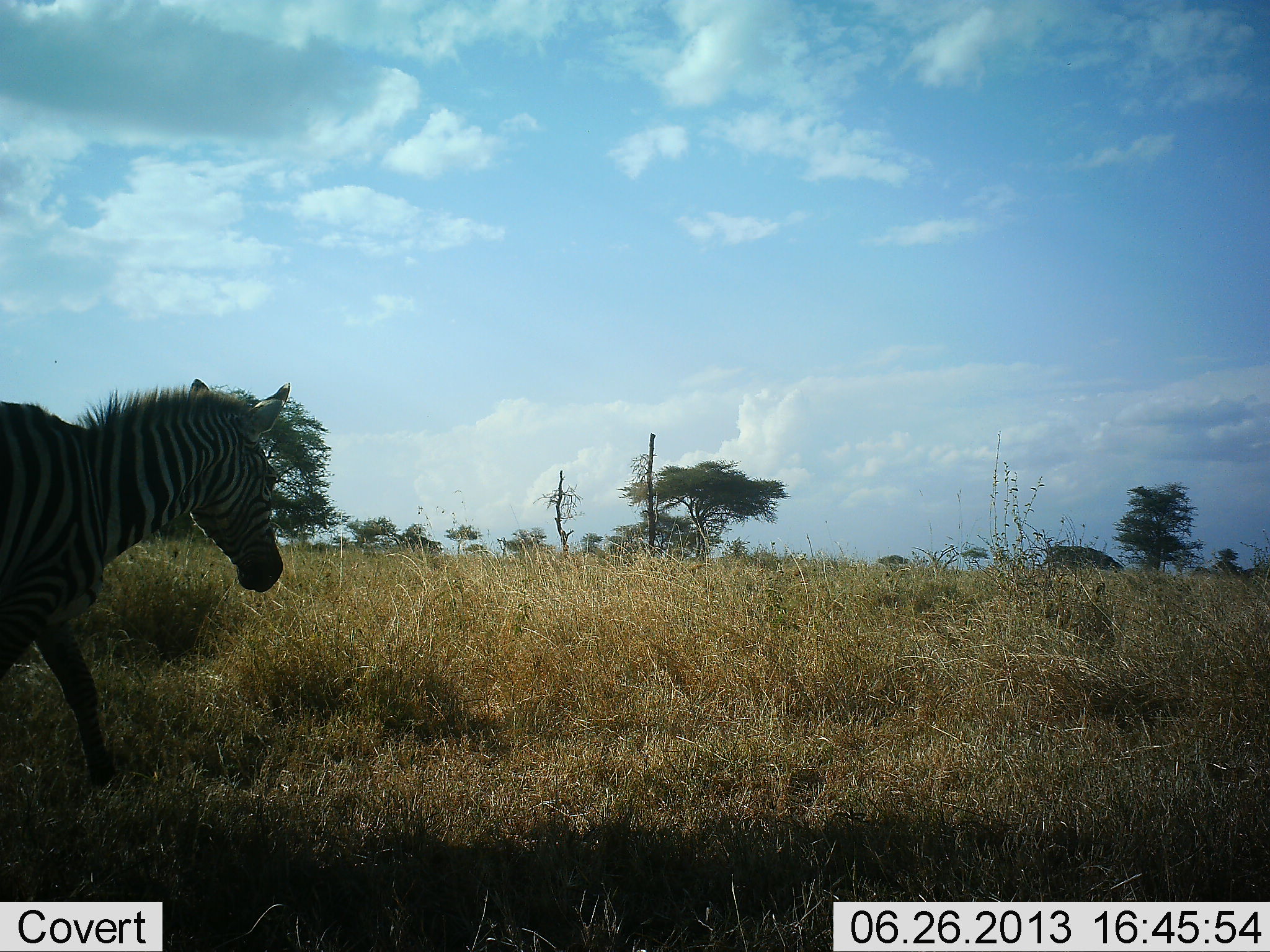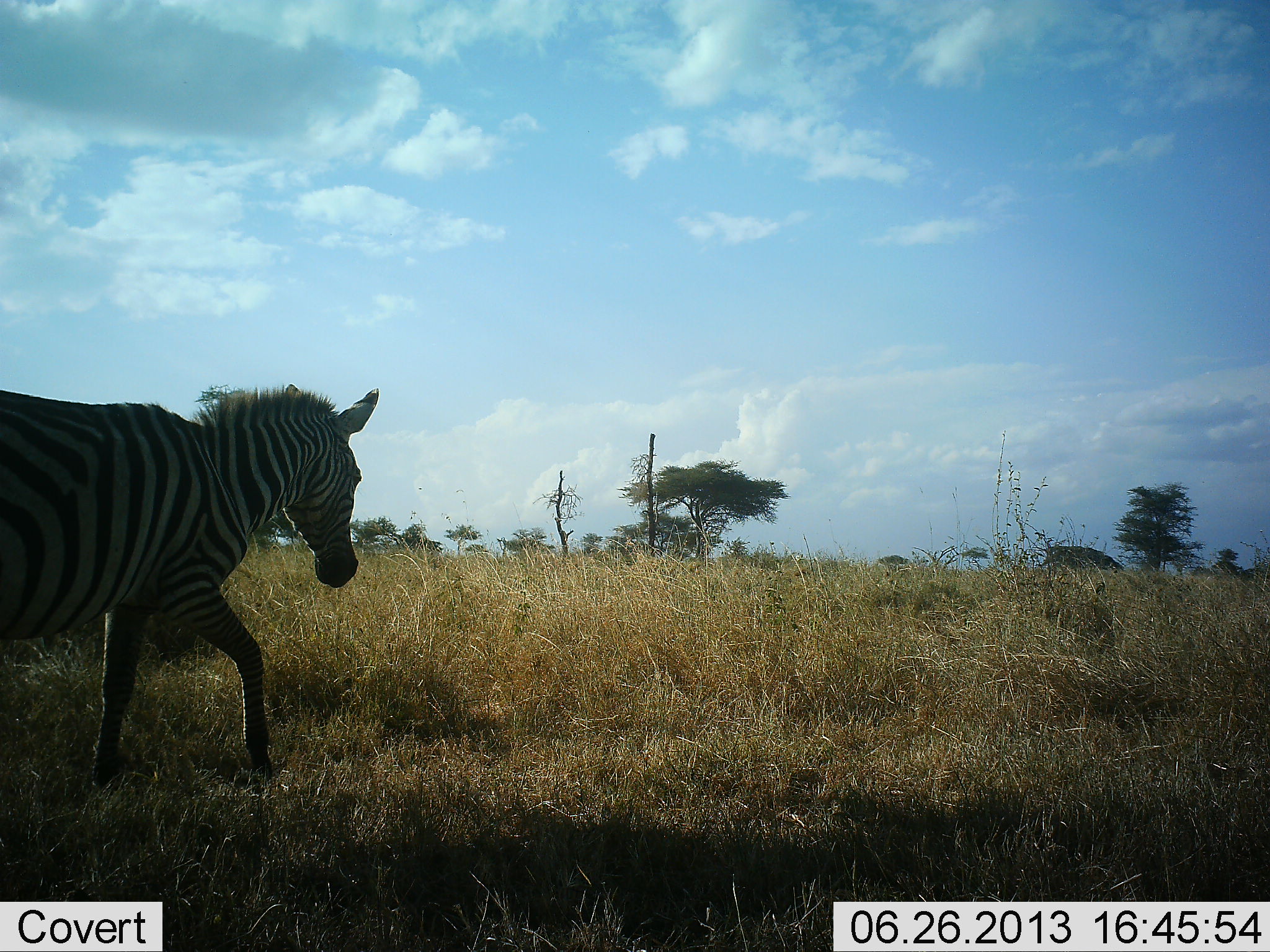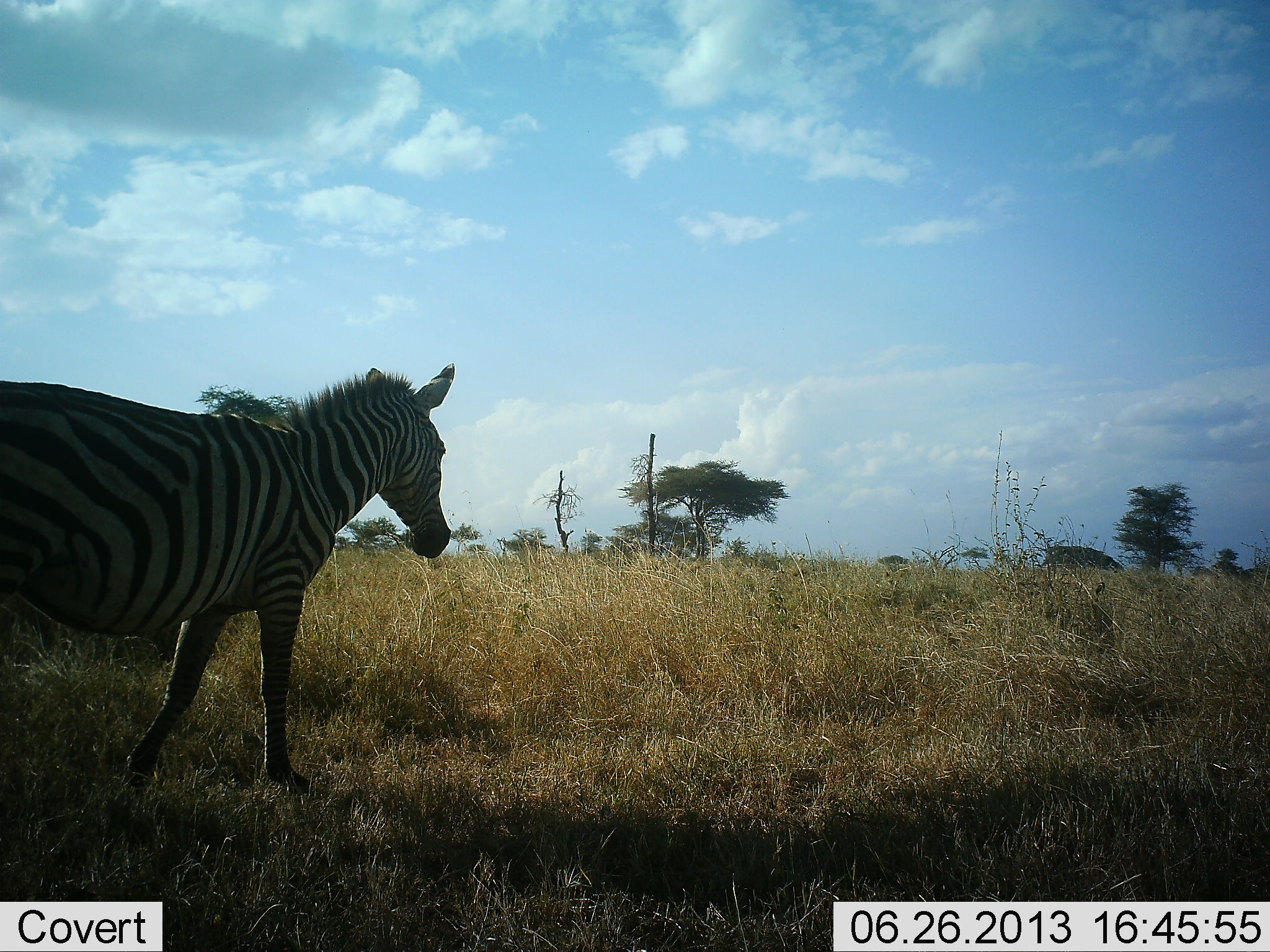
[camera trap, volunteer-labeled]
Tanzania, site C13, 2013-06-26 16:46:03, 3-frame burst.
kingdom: Animalia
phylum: Chordata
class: Mammalia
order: Perissodactyla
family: Equidae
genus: Equus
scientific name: Equus quagga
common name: plains zebra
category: zebra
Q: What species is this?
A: Zebra (plains zebra) (Equus quagga).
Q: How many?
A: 1.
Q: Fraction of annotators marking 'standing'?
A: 0%.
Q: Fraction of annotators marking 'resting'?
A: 0%.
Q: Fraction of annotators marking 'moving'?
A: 100%.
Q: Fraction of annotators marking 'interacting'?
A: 0%.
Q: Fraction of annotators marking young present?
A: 0%.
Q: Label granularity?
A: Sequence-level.